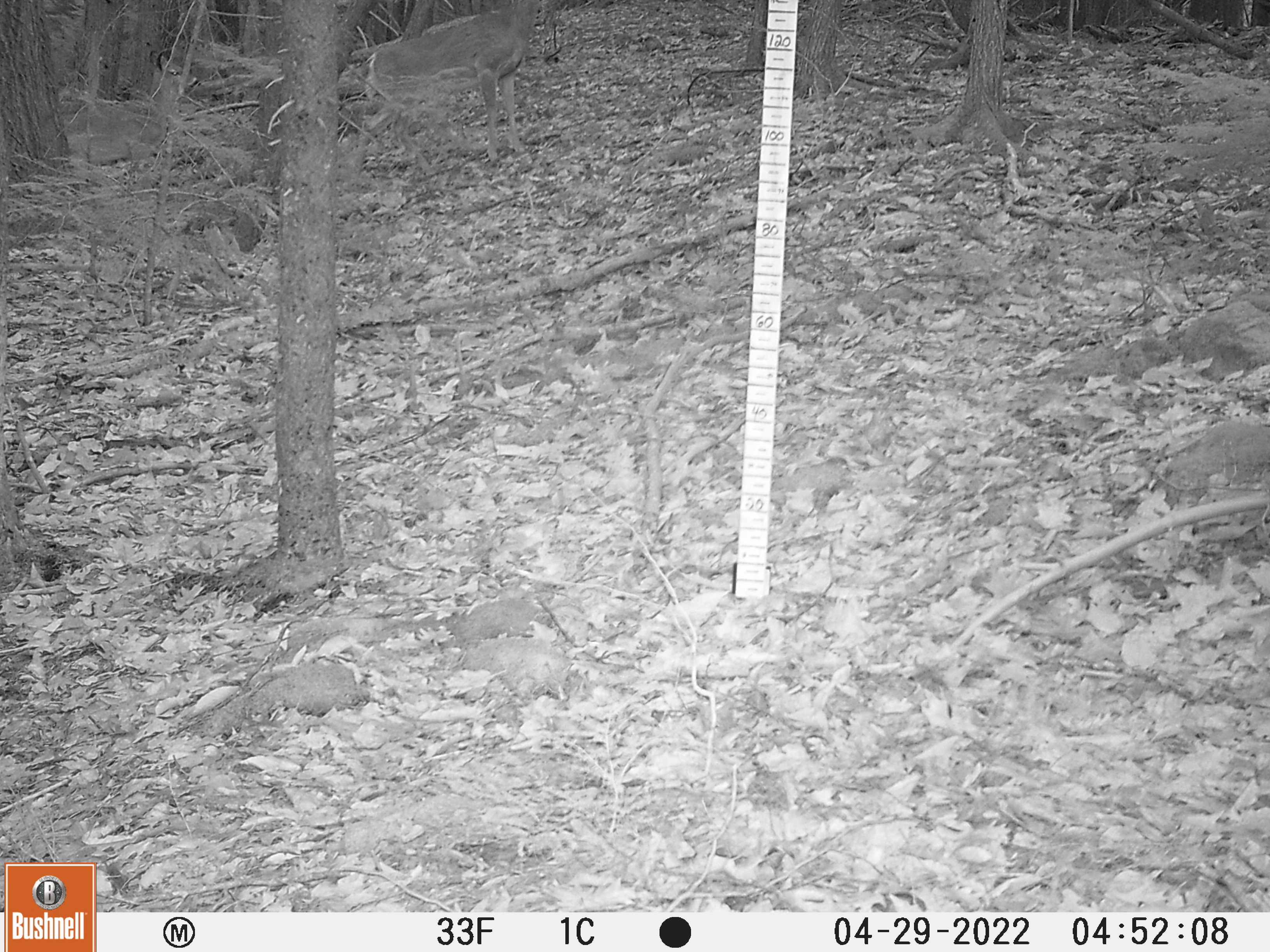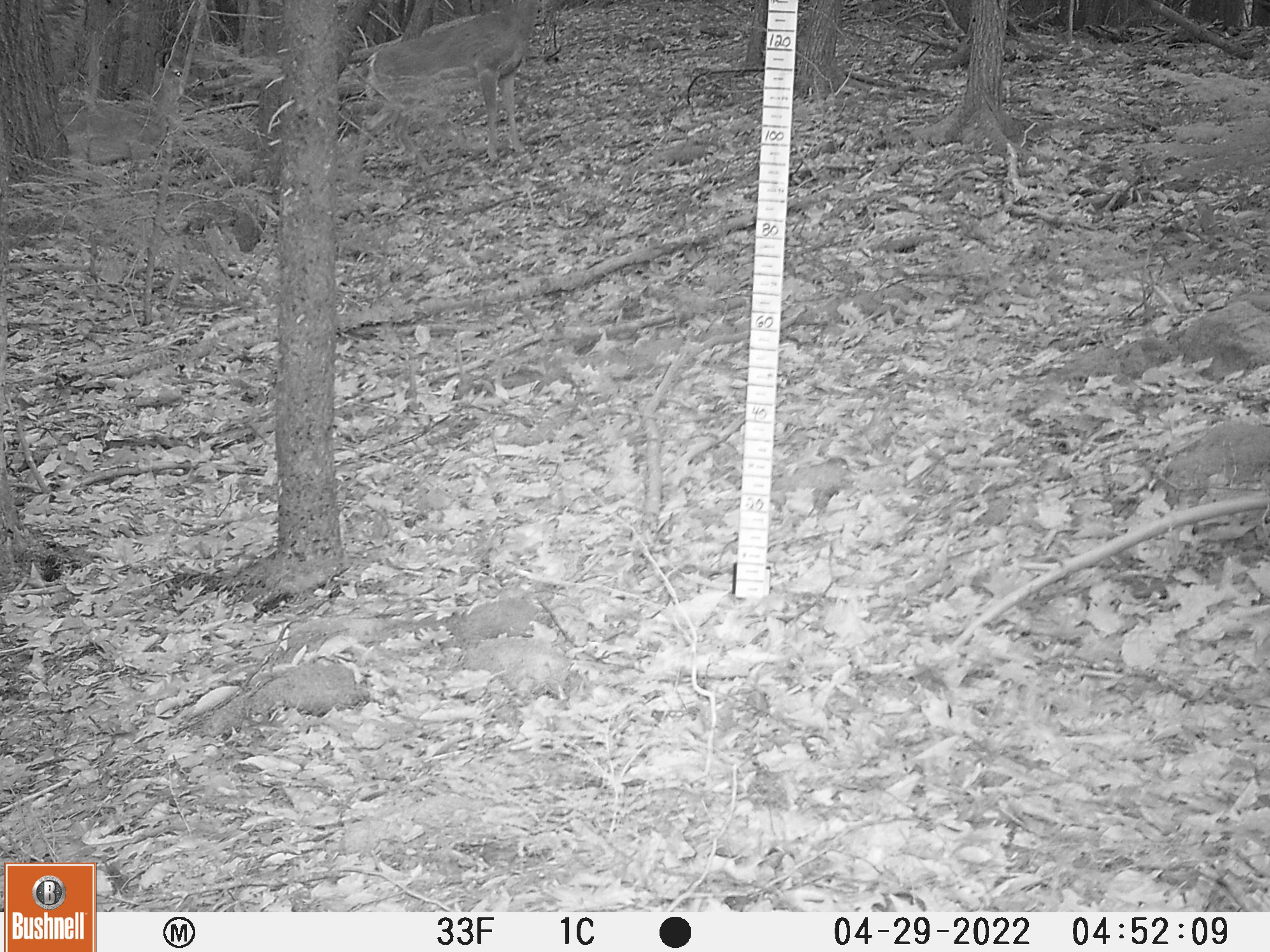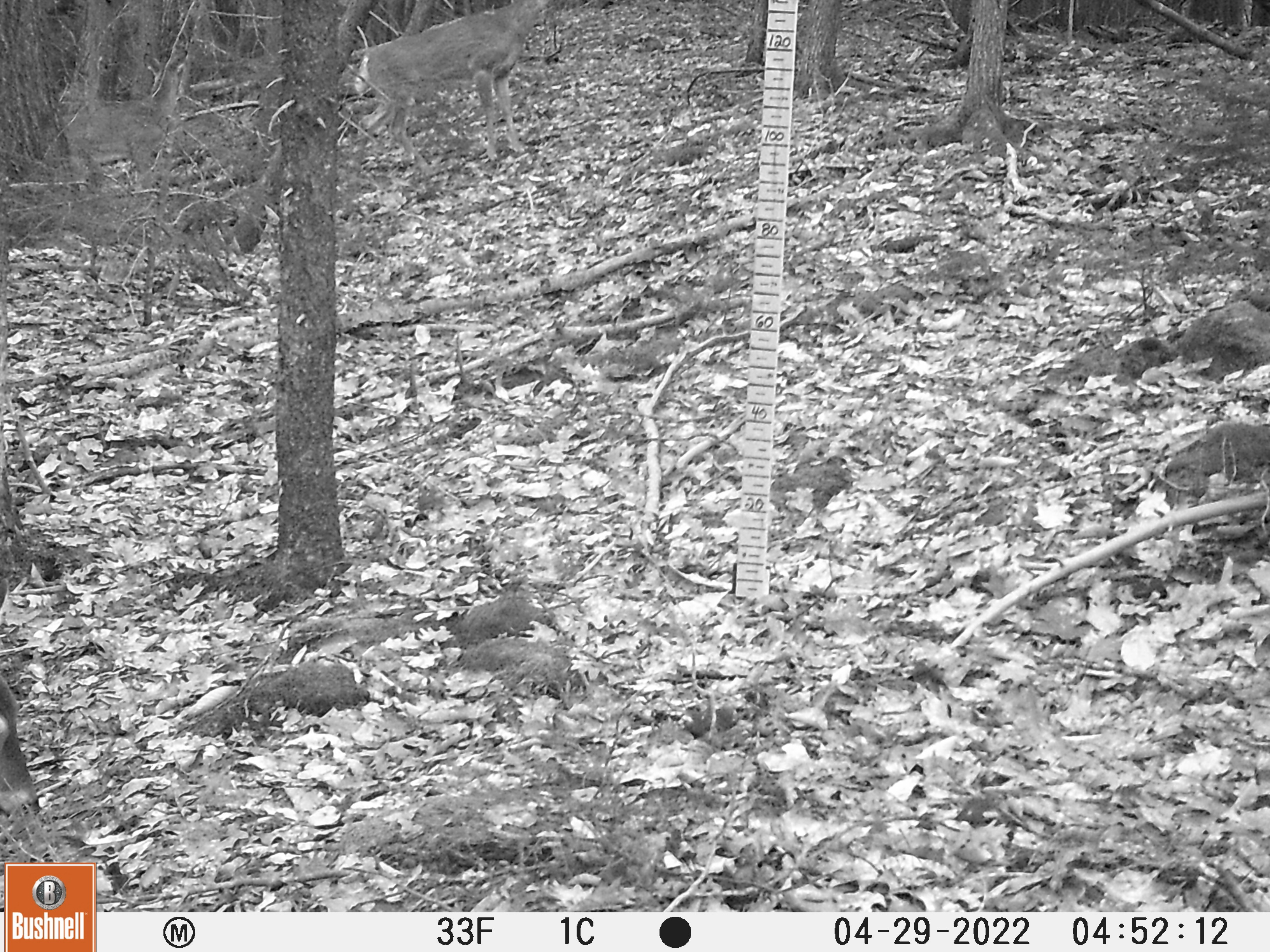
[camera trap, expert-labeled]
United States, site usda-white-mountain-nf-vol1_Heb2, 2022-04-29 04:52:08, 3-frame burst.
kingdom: Animalia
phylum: Chordata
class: Mammalia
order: Artiodactyla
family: Cervidae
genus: Odocoileus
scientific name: Odocoileus virginianus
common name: white-tailed deer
White-tailed deer (Odocoileus virginianus).